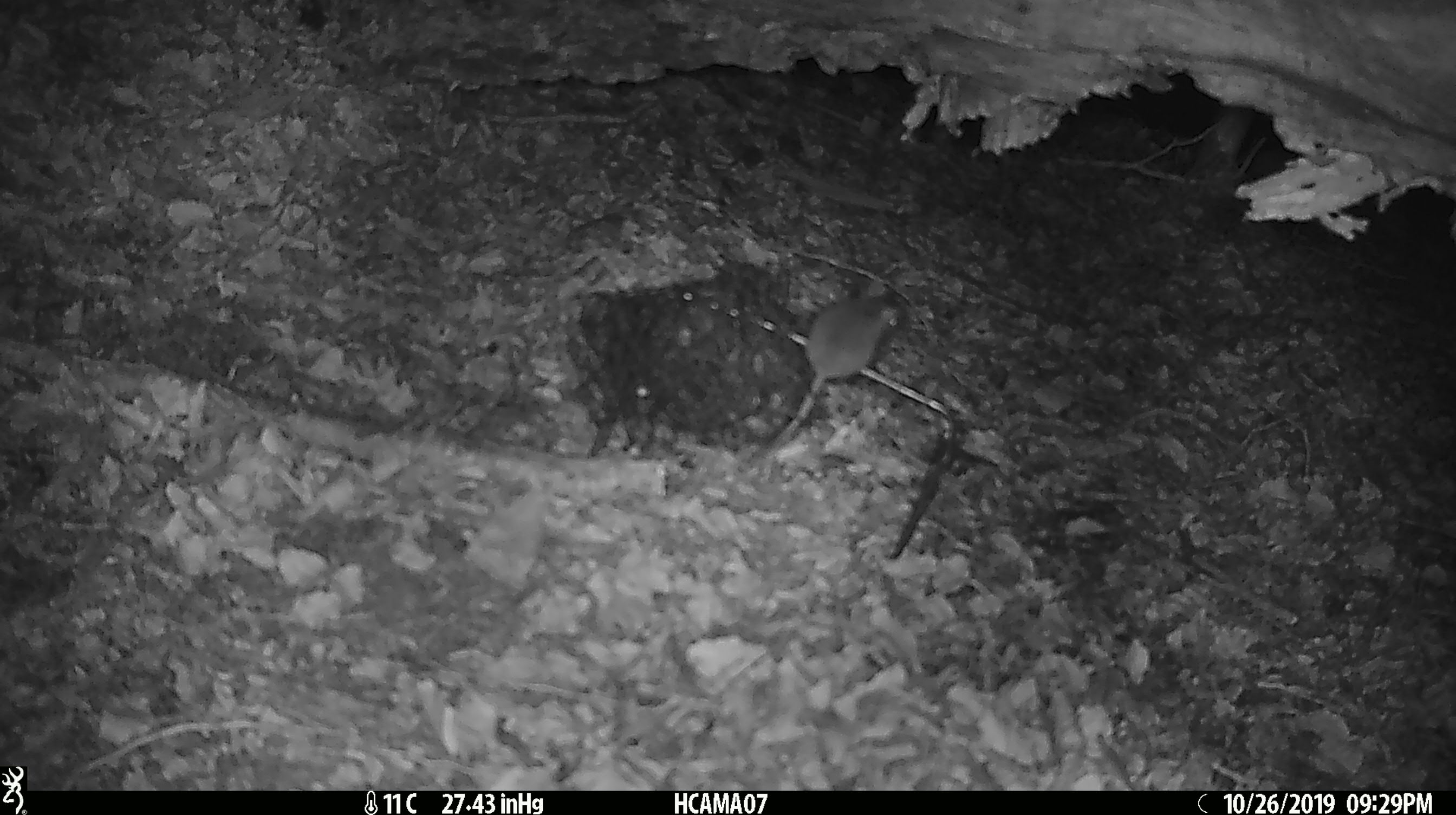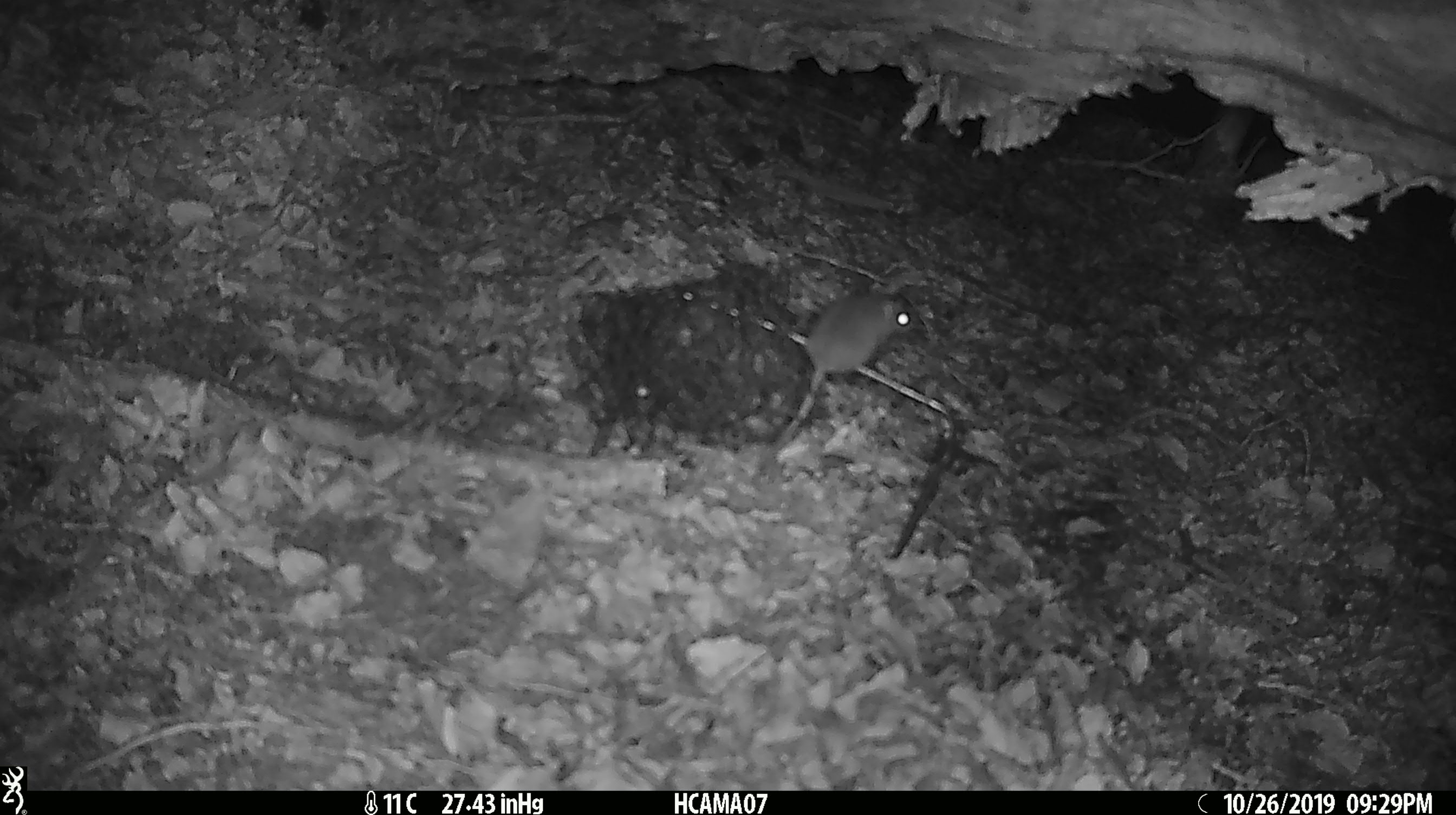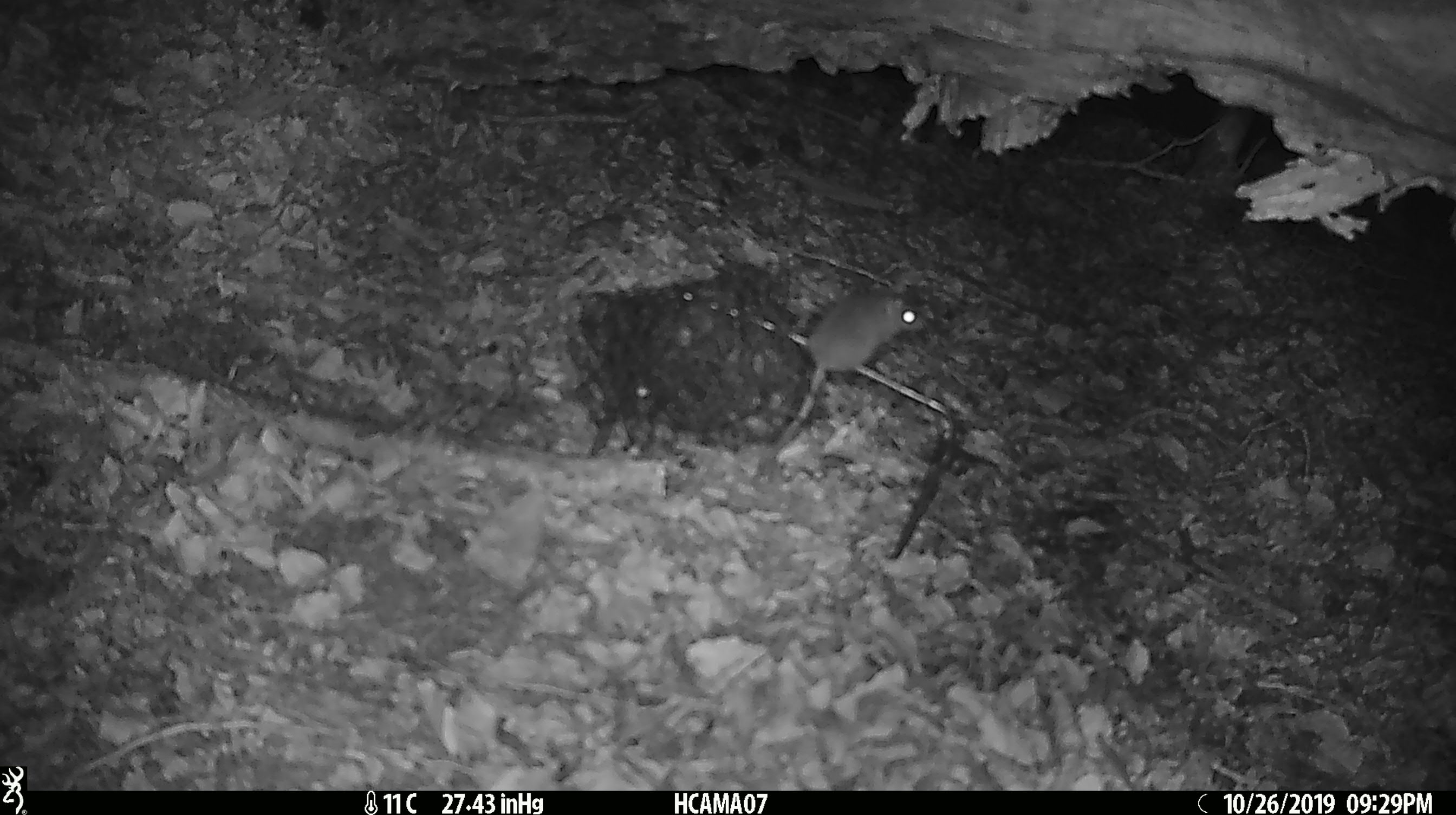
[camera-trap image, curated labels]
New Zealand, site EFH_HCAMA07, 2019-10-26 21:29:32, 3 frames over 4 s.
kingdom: Animalia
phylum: Chordata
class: Mammalia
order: Rodentia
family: Muridae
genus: Mus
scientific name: Mus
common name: mouse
Mouse (Mus).